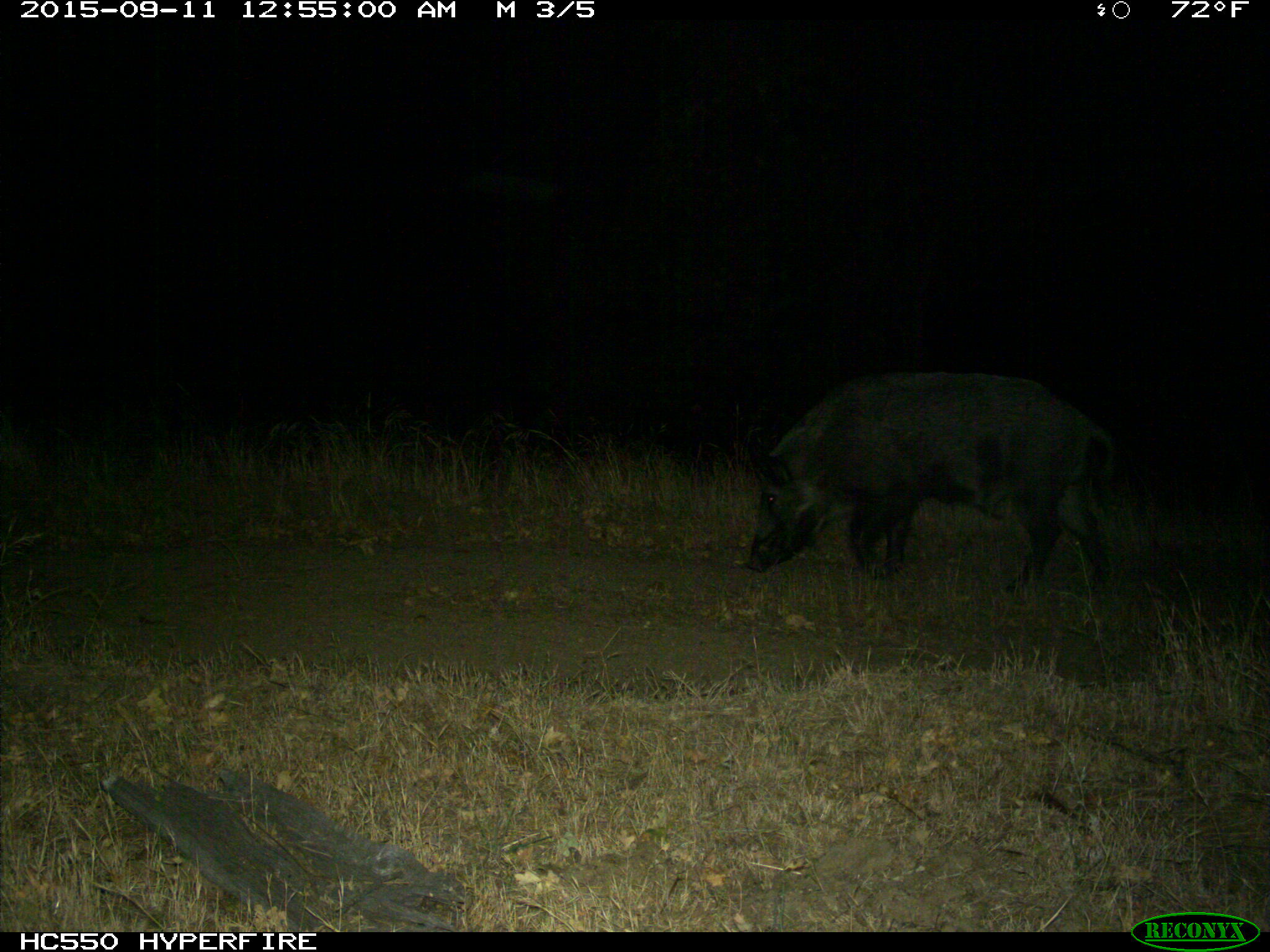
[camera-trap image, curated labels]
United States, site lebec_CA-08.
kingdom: Animalia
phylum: Chordata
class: Mammalia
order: Artiodactyla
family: Suidae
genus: Sus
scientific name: Sus scrofa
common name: wild boar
Sus scrofa (wild boar).